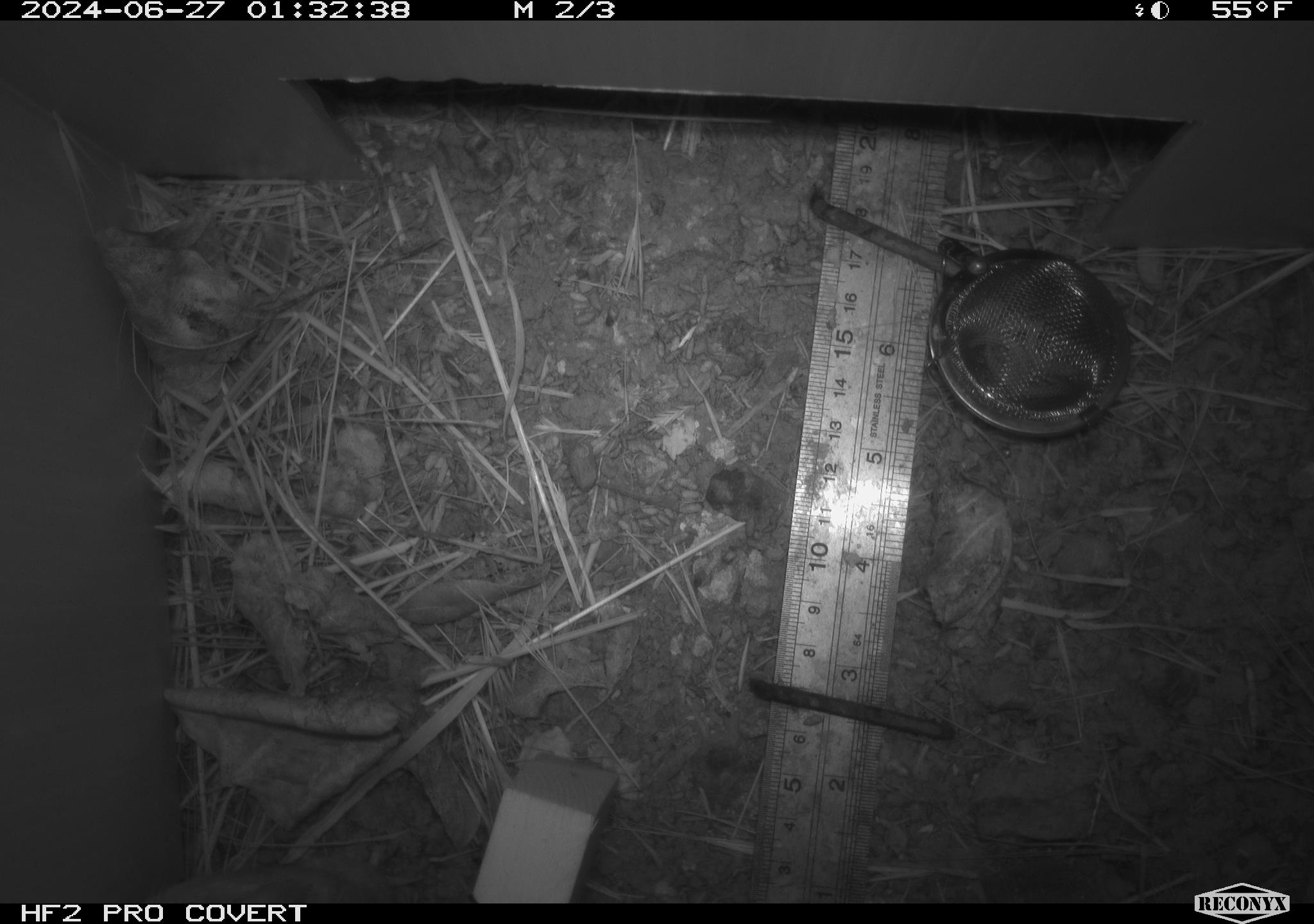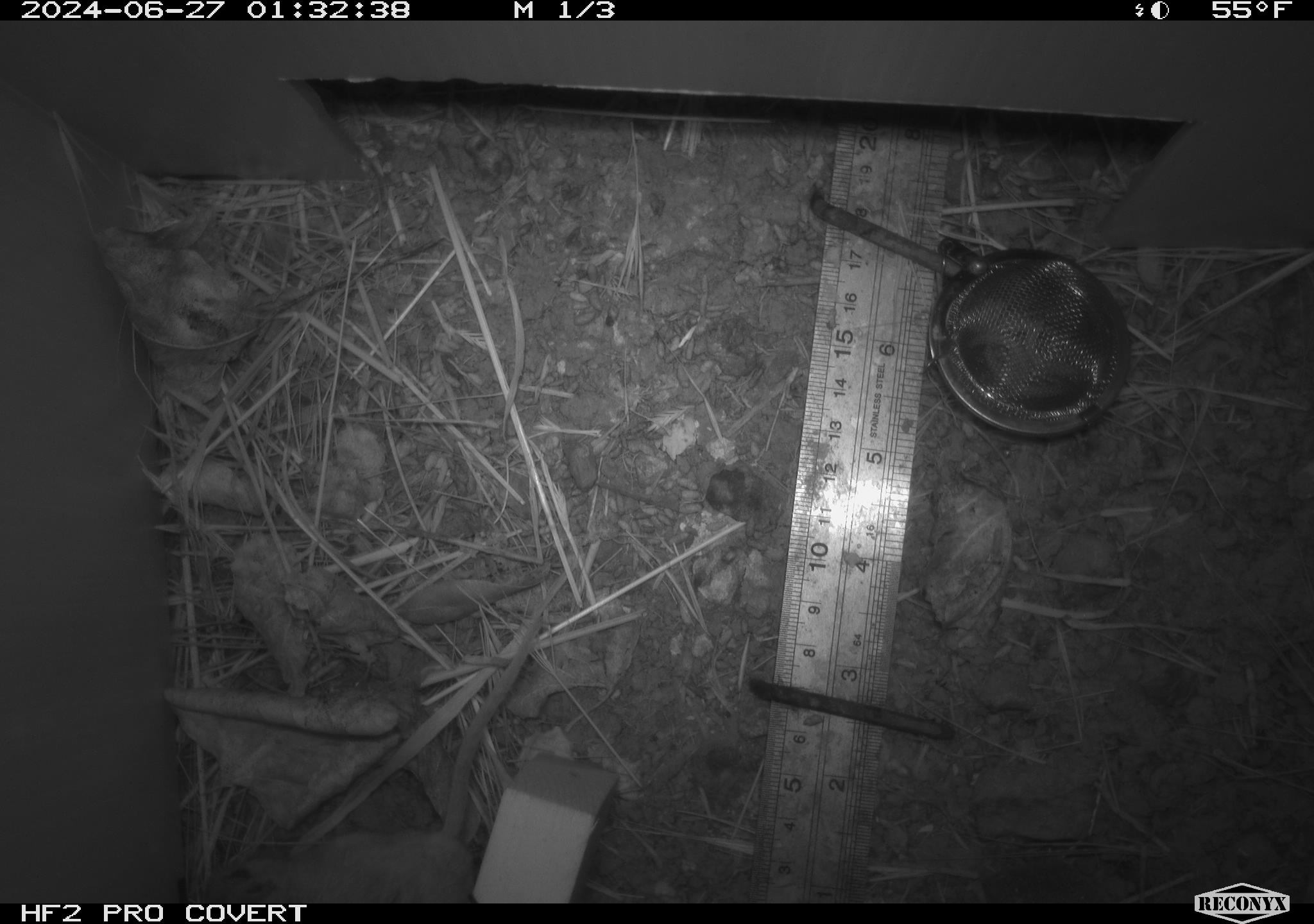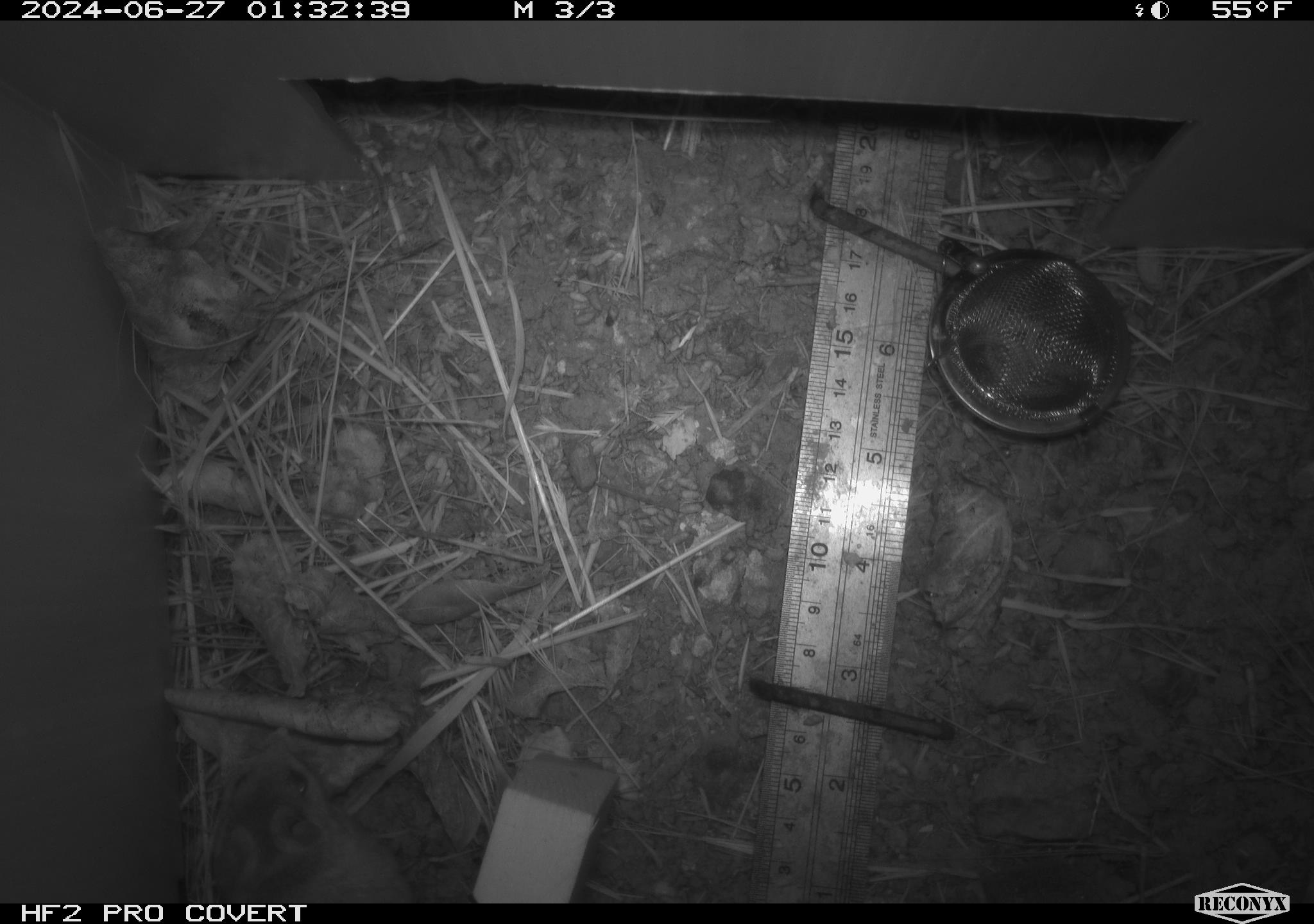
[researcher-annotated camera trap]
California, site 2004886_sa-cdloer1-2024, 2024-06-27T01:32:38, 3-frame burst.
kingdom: Animalia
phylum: Chordata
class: Mammalia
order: Rodentia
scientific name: Rodentia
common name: mouse species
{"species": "mouse species (Rodentia)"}